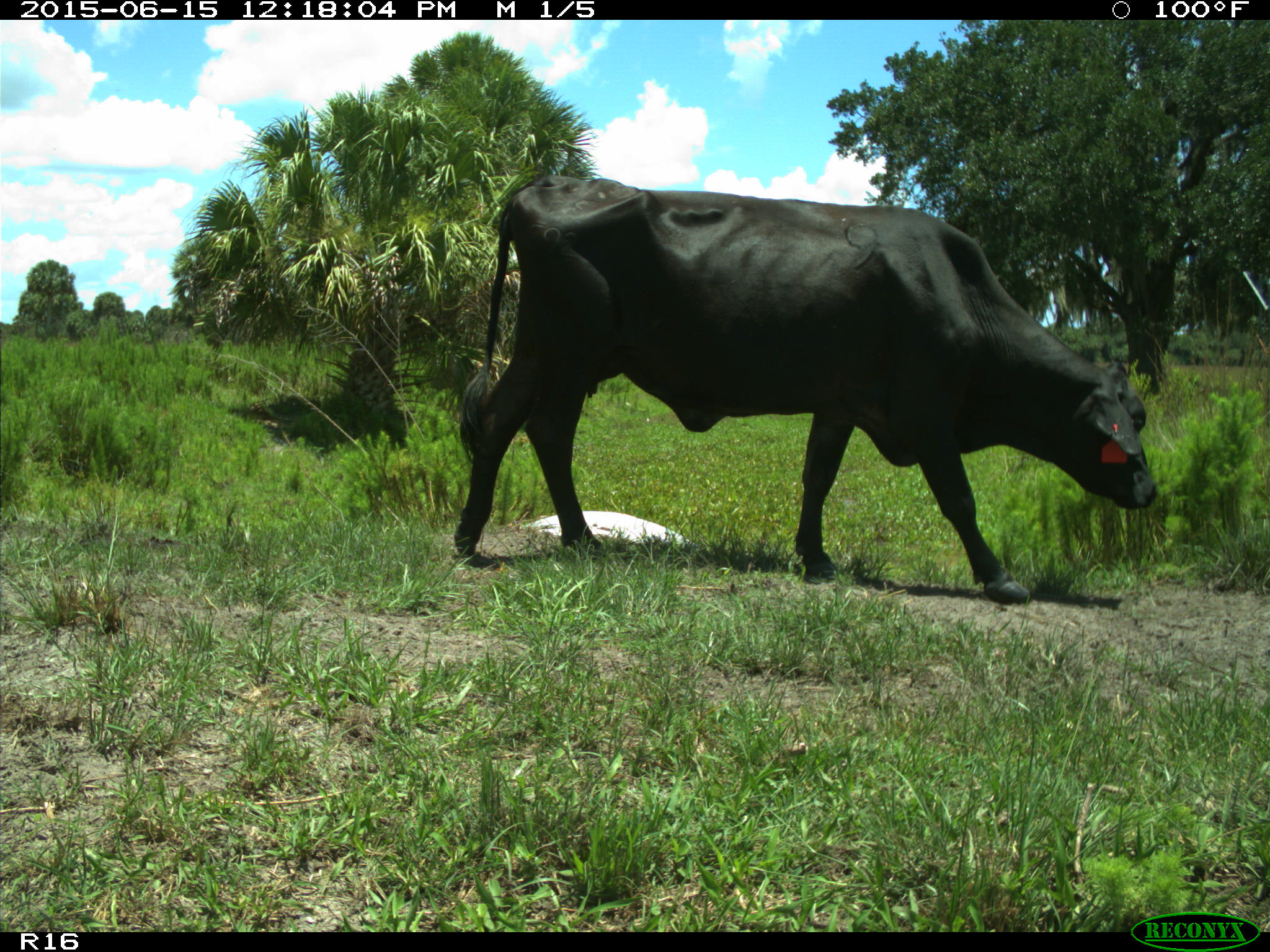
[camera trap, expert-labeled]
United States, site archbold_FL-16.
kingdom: Animalia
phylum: Chordata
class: Mammalia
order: Artiodactyla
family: Bovidae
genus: Bos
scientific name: Bos taurus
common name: domestic cow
Bos taurus (domestic cow).